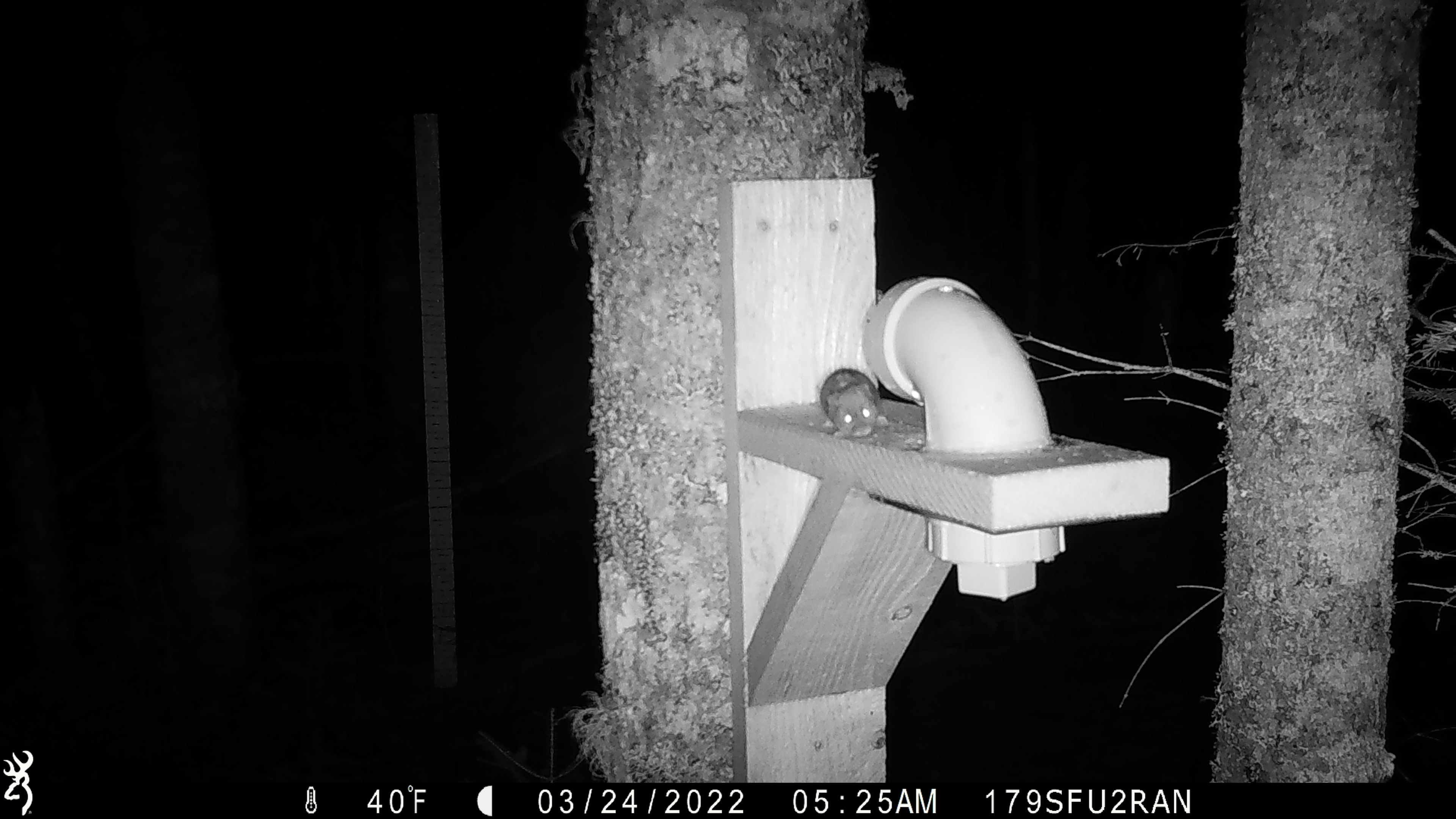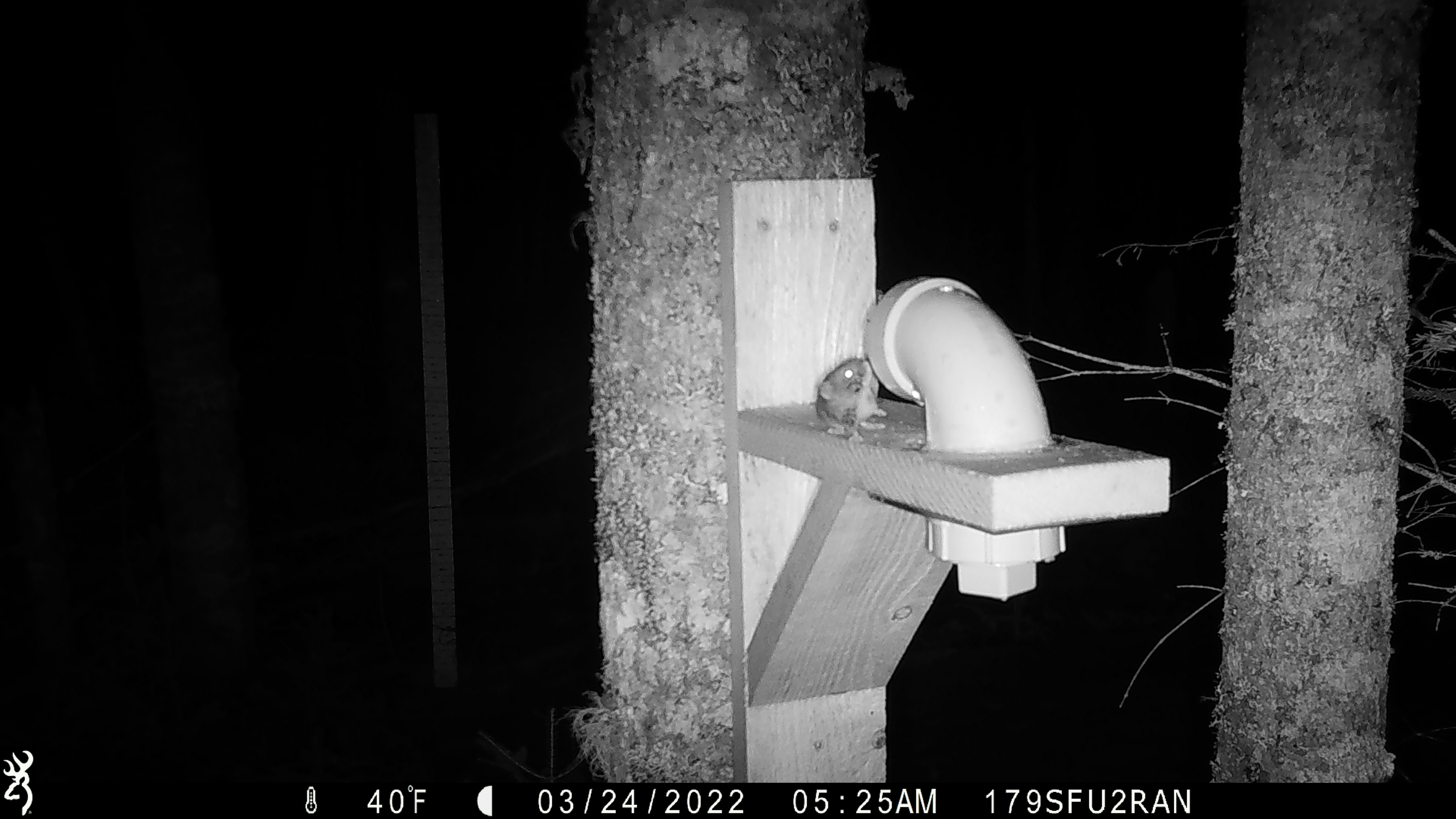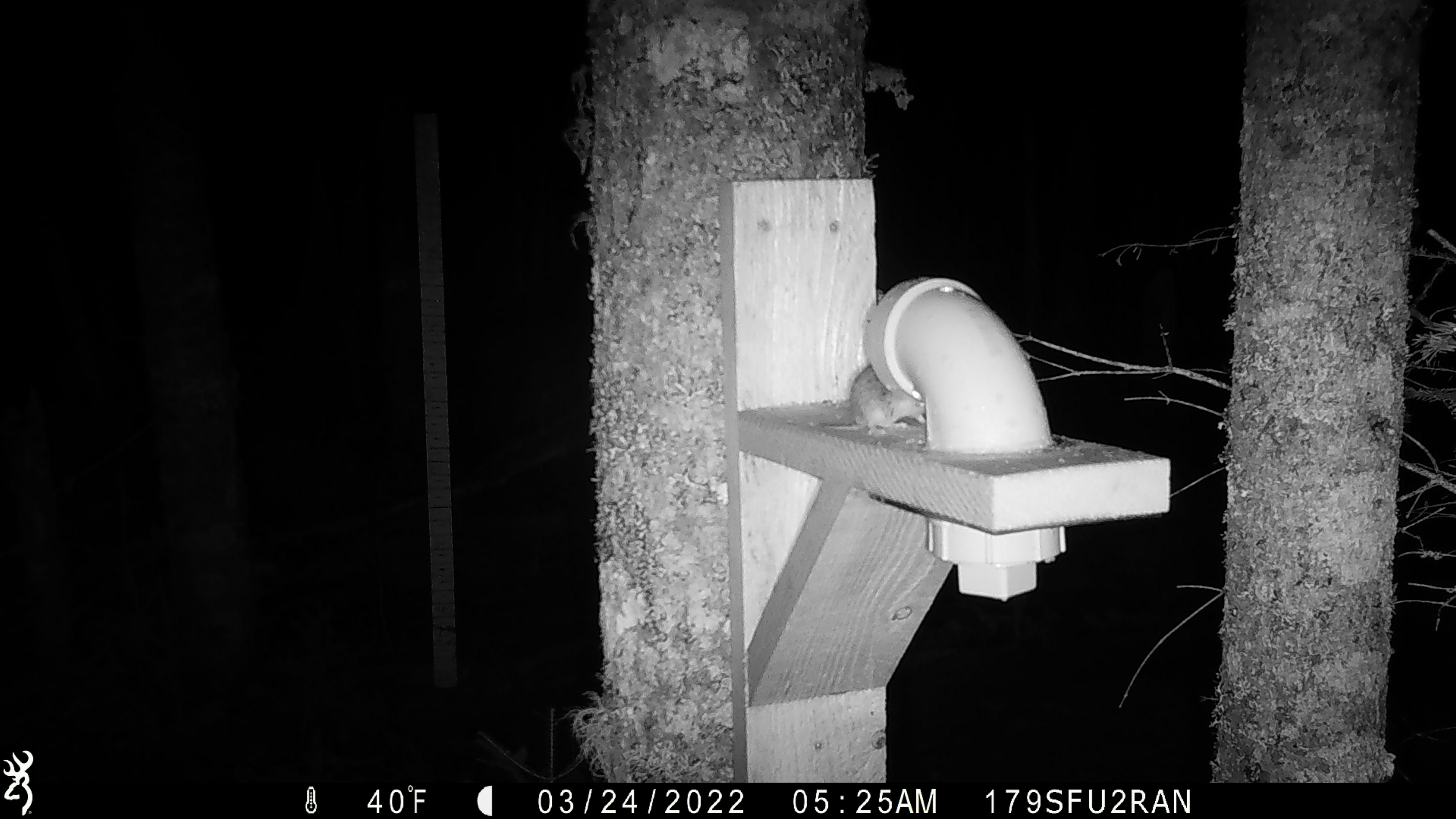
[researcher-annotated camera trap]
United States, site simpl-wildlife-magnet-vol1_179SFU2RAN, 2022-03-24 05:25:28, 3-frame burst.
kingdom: Animalia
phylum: Chordata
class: Mammalia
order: Rodentia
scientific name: Rodentia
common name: mouse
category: mouse sp.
Mouse sp. (mouse) (Rodentia).